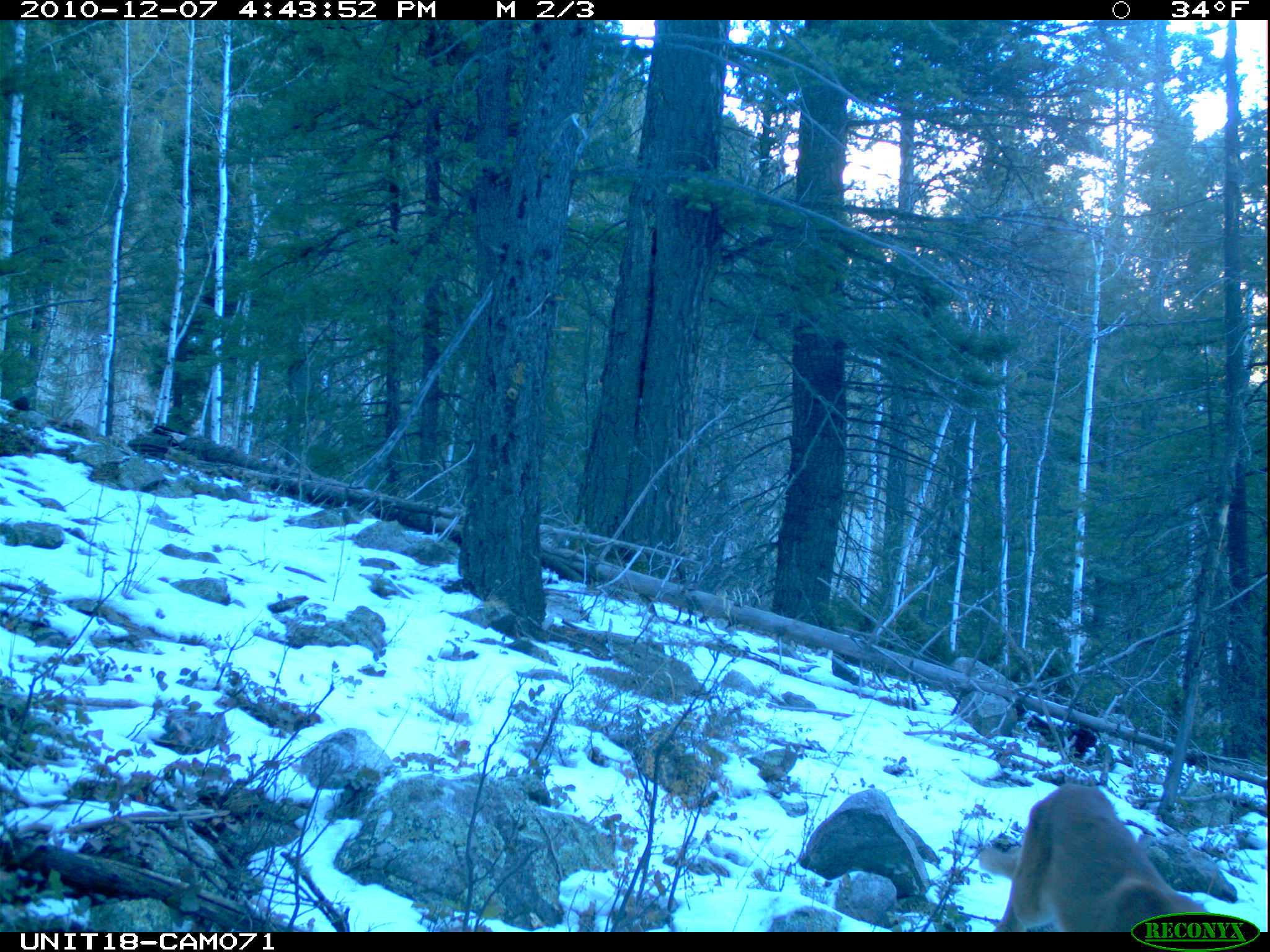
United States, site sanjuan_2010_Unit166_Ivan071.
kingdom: Animalia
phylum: Chordata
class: Mammalia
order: Carnivora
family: Felidae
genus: Puma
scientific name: Puma concolor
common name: mountain lion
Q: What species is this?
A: Puma concolor (mountain lion).